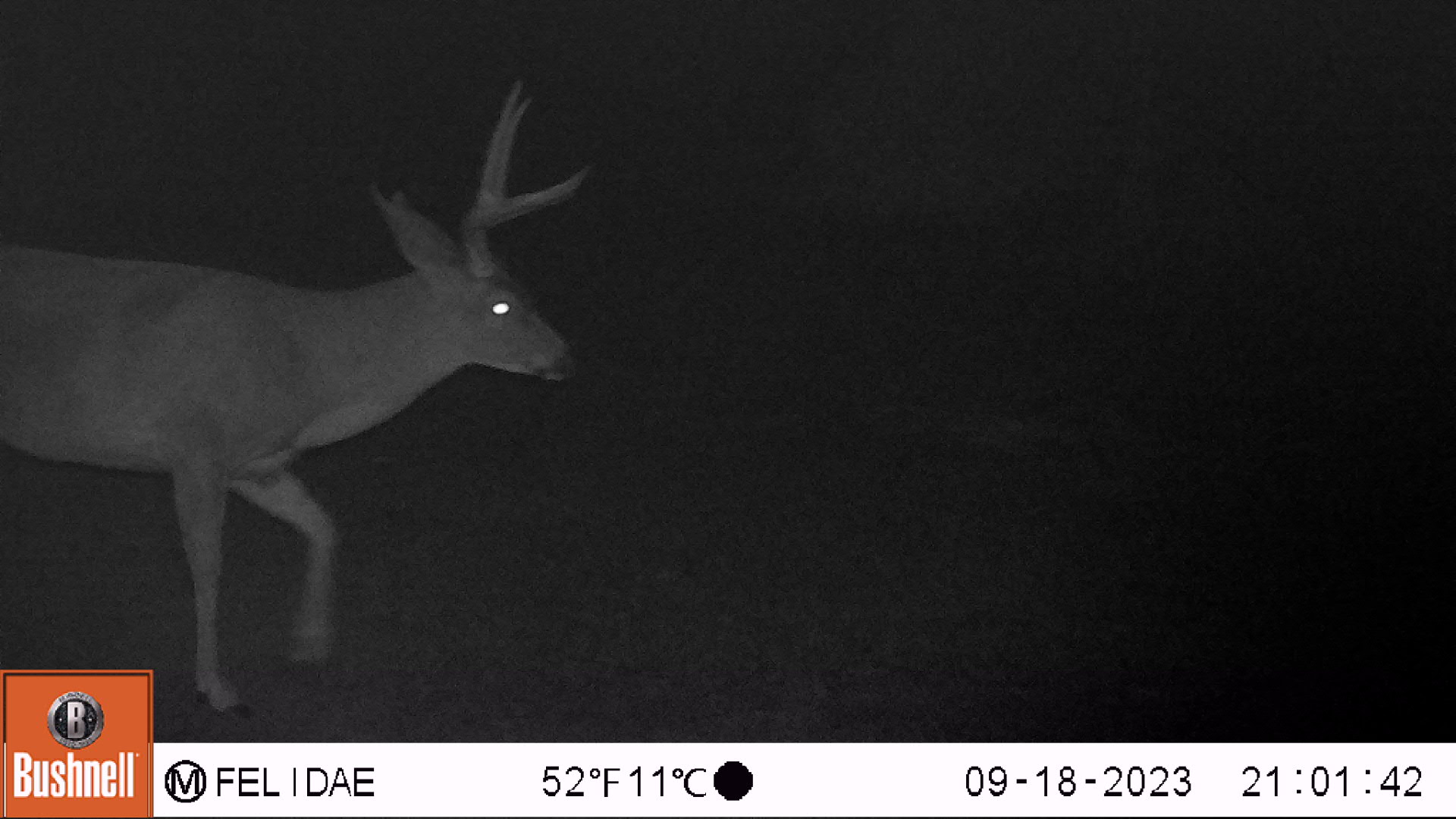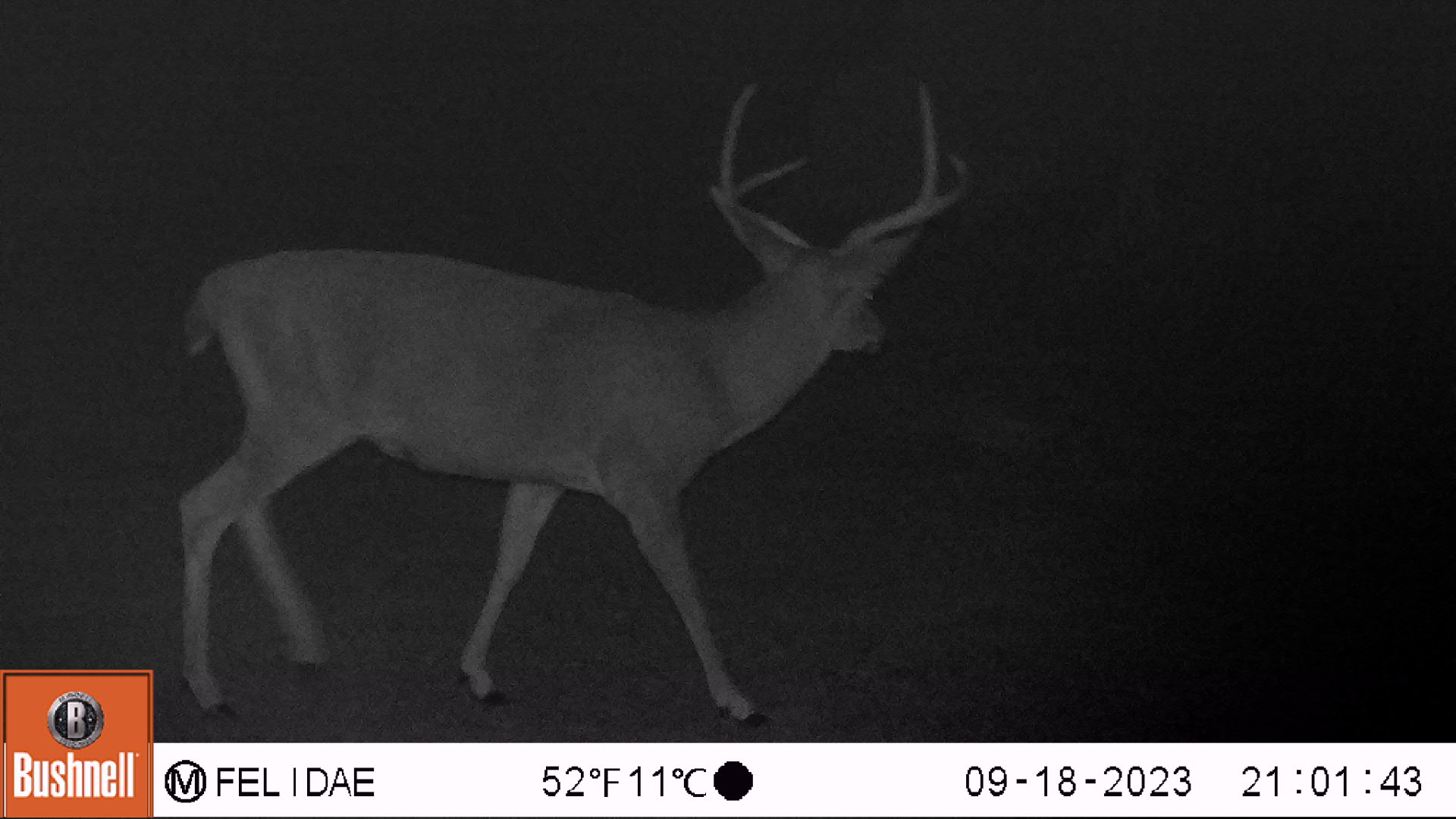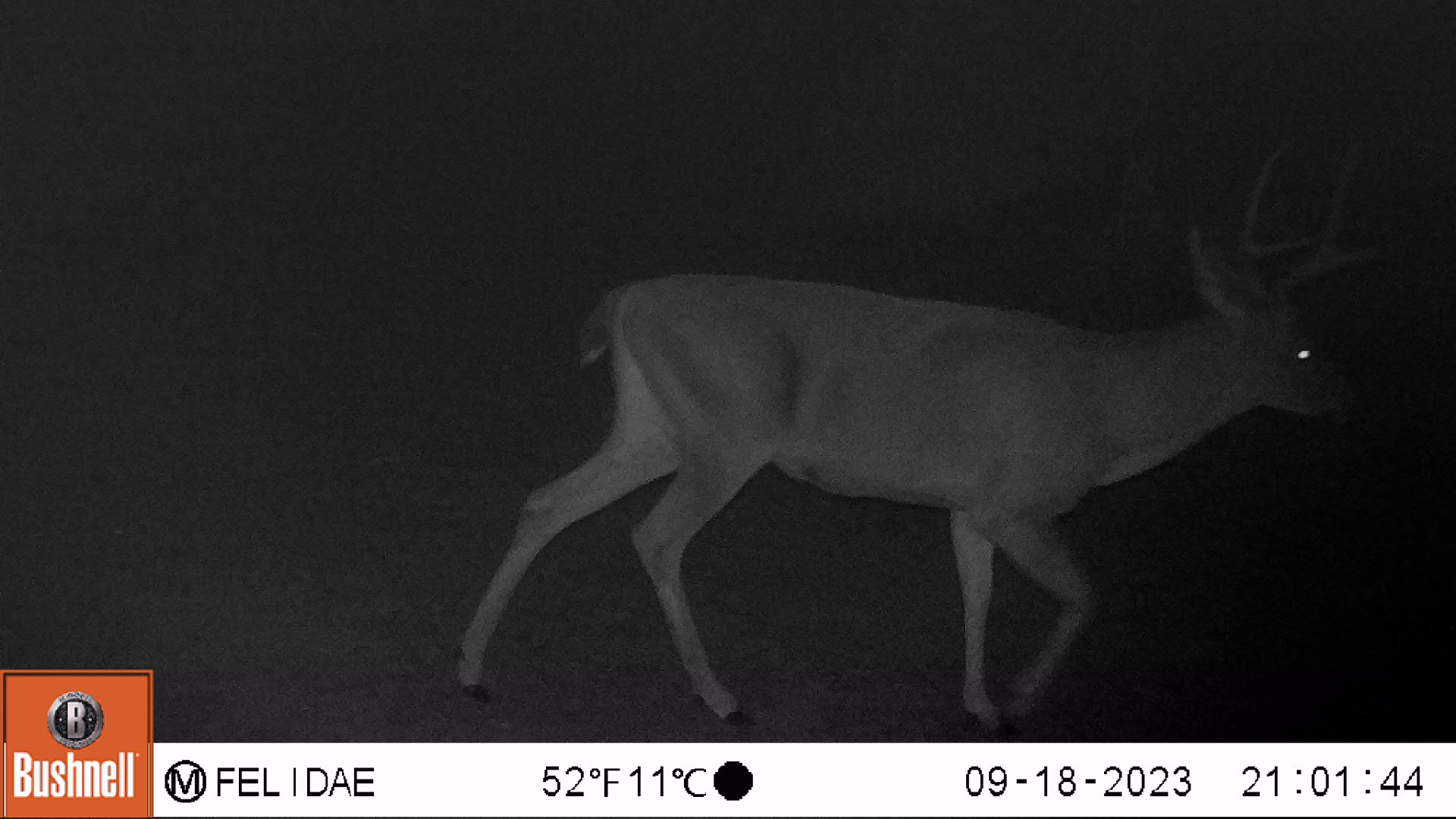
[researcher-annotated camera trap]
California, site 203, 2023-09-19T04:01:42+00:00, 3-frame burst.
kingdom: Animalia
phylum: Chordata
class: Mammalia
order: Artiodactyla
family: Cervidae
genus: Odocoileus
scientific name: Odocoileus hemionus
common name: mule deer